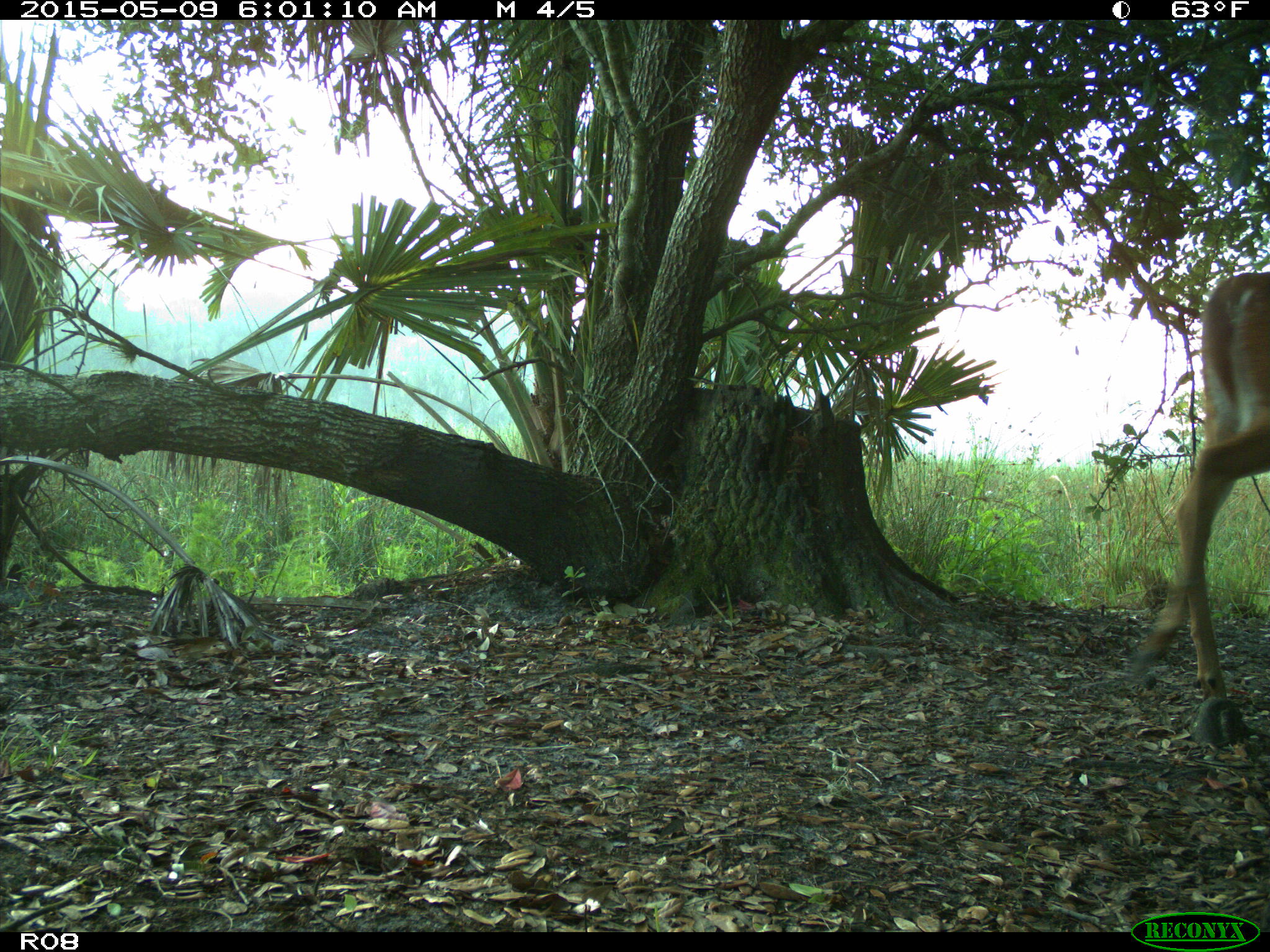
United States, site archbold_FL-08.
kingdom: Animalia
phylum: Chordata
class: Mammalia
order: Artiodactyla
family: Cervidae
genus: Odocoileus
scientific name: Odocoileus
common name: deer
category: unidentified deer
Unidentified deer (deer) (Odocoileus).